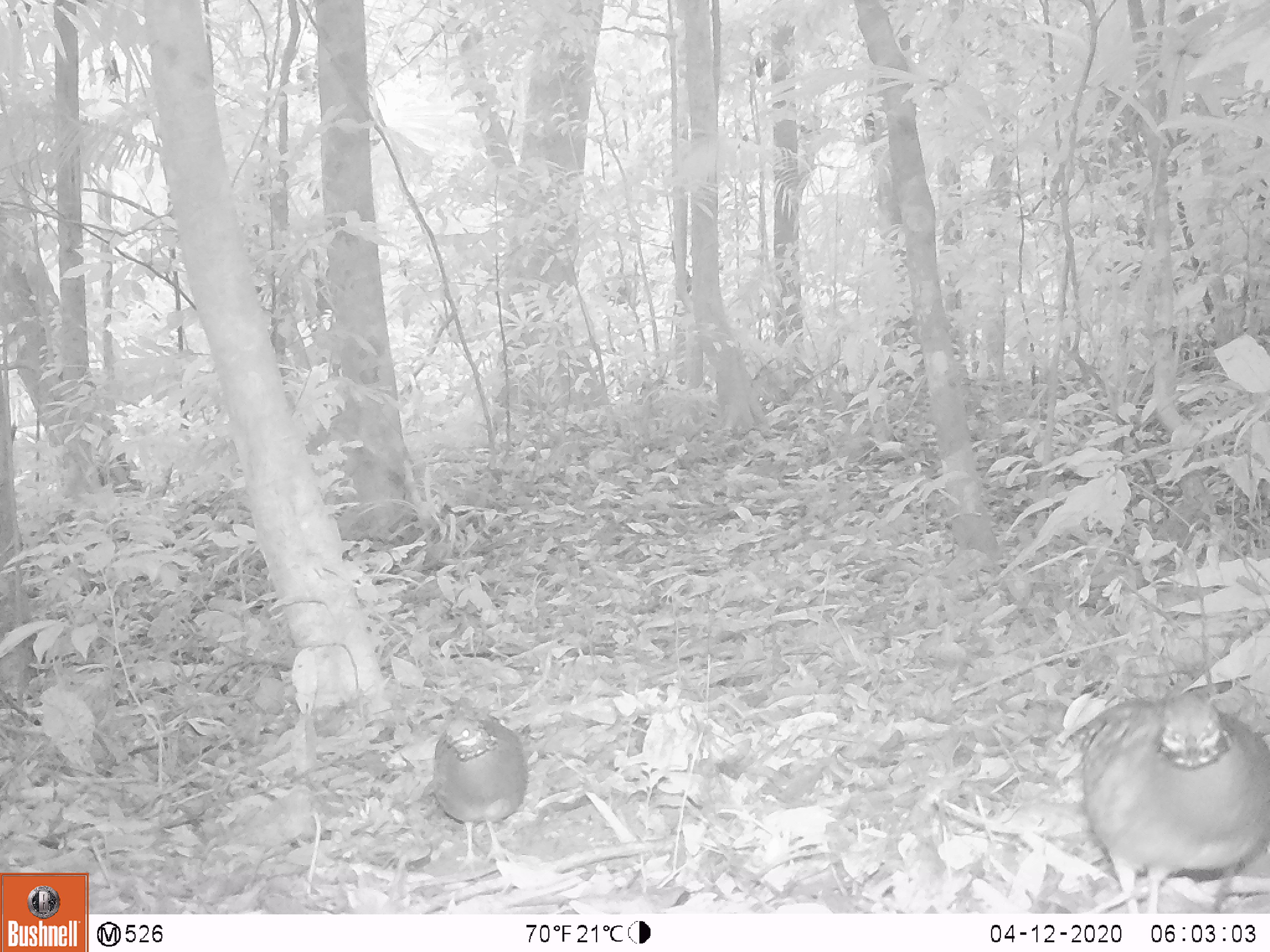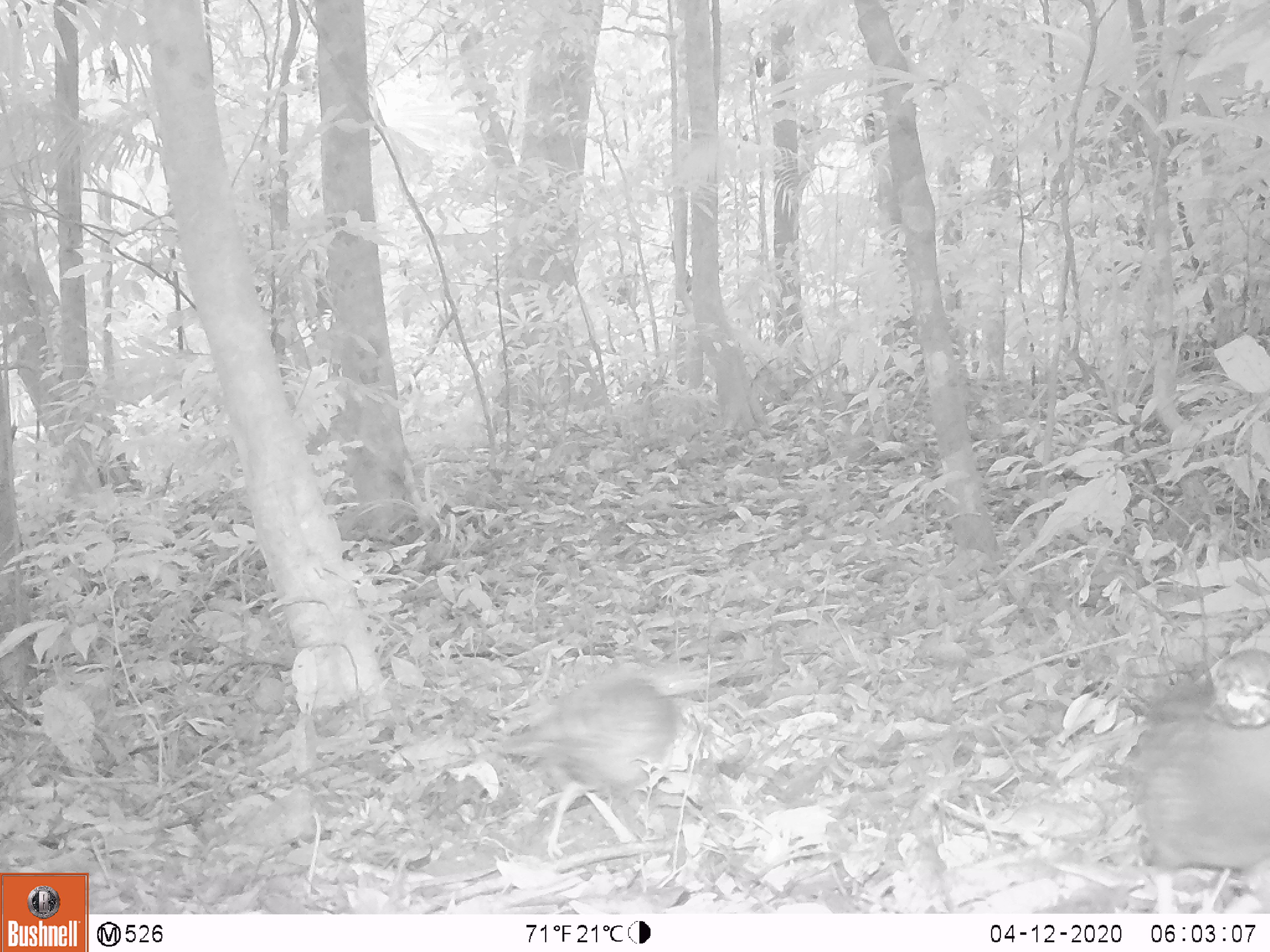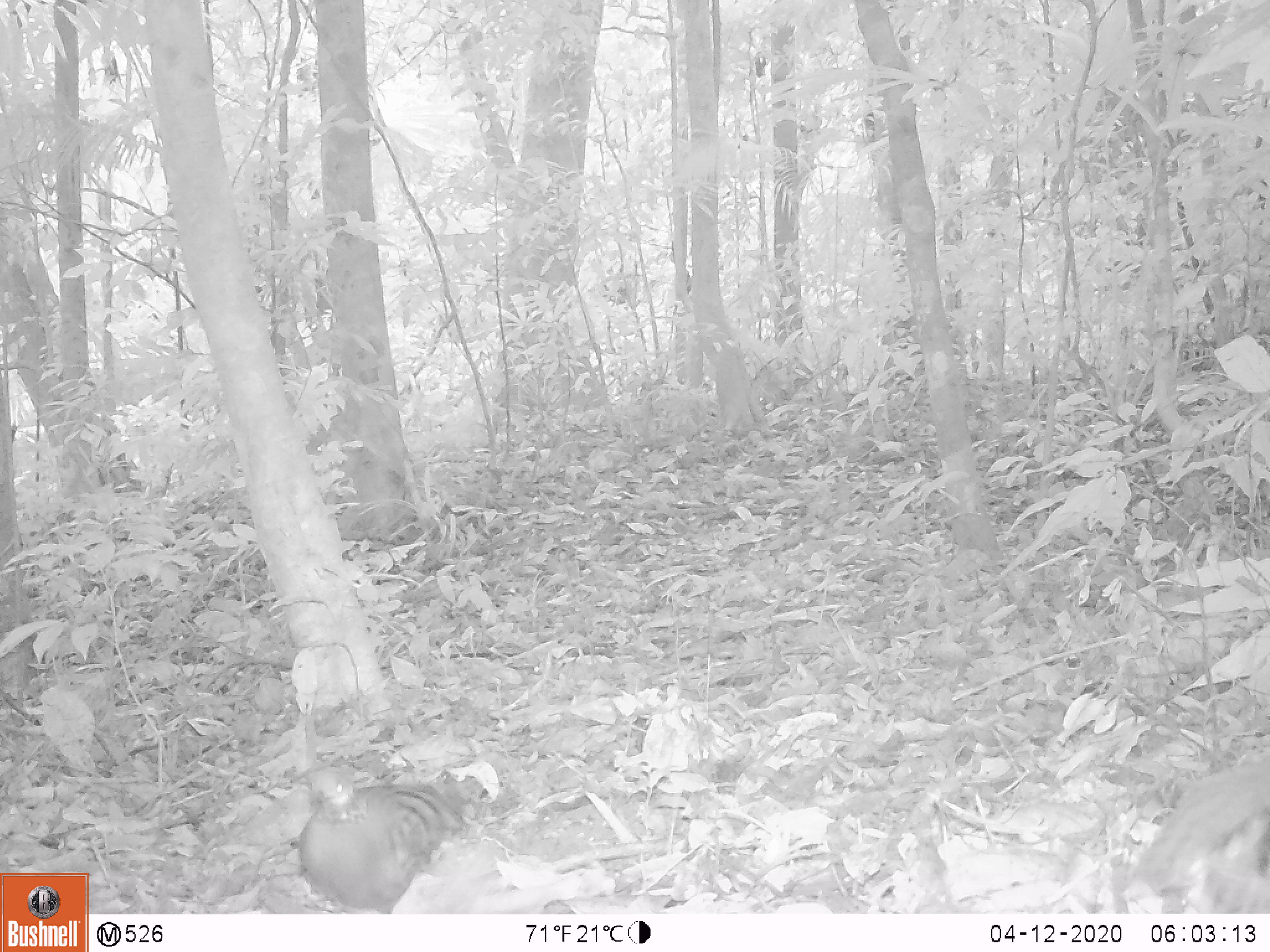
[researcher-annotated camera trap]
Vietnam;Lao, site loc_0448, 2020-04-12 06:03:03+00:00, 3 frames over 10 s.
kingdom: Animalia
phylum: Chordata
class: Aves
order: Galliformes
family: Phasianidae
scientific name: Phasianidae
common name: partridge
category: unidentified partridge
Unidentified partridge (partridge) (Phasianidae). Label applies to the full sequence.